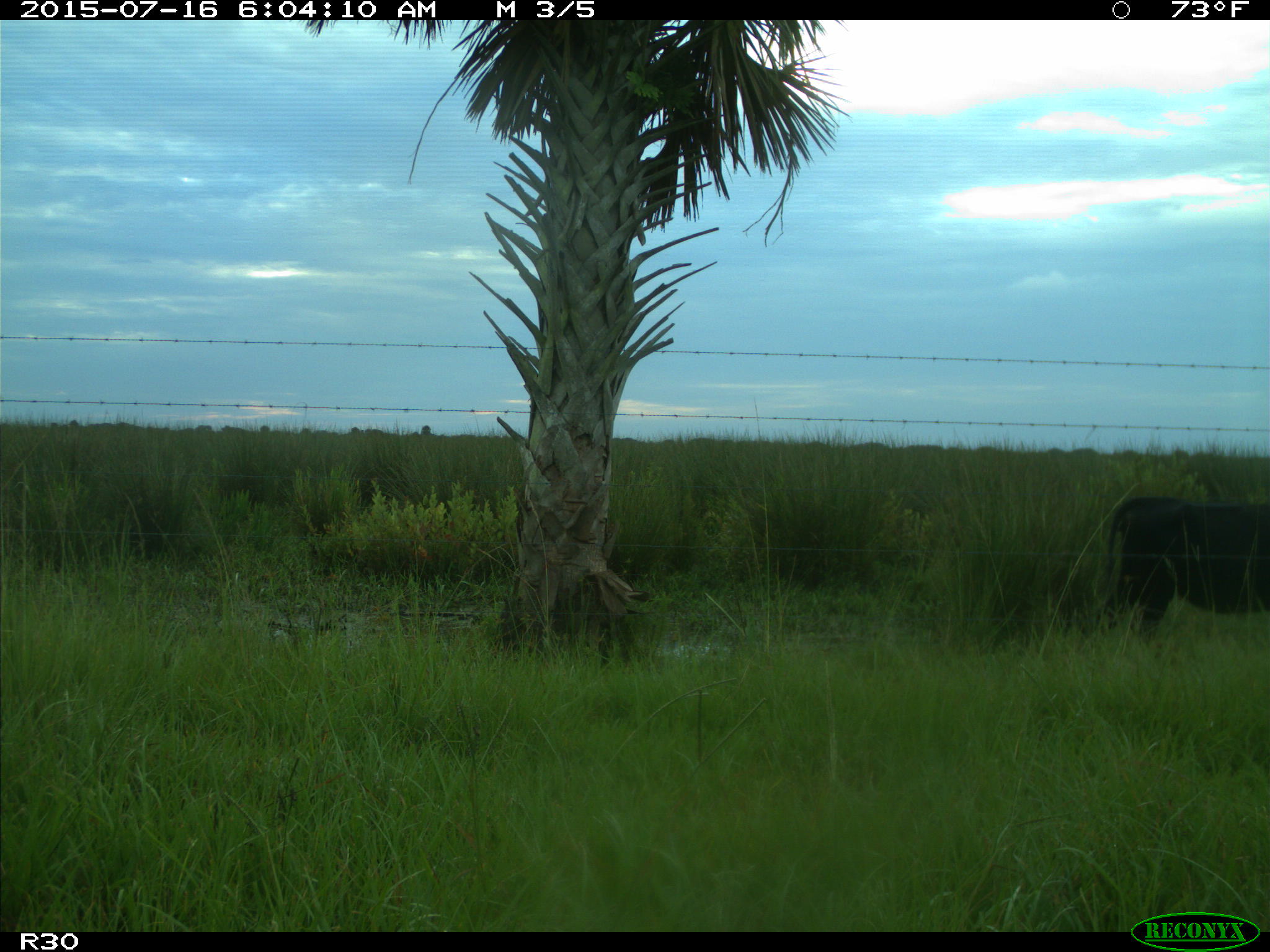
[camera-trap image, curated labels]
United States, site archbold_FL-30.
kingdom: Animalia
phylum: Chordata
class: Mammalia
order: Artiodactyla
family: Bovidae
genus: Bos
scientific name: Bos taurus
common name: domestic cow